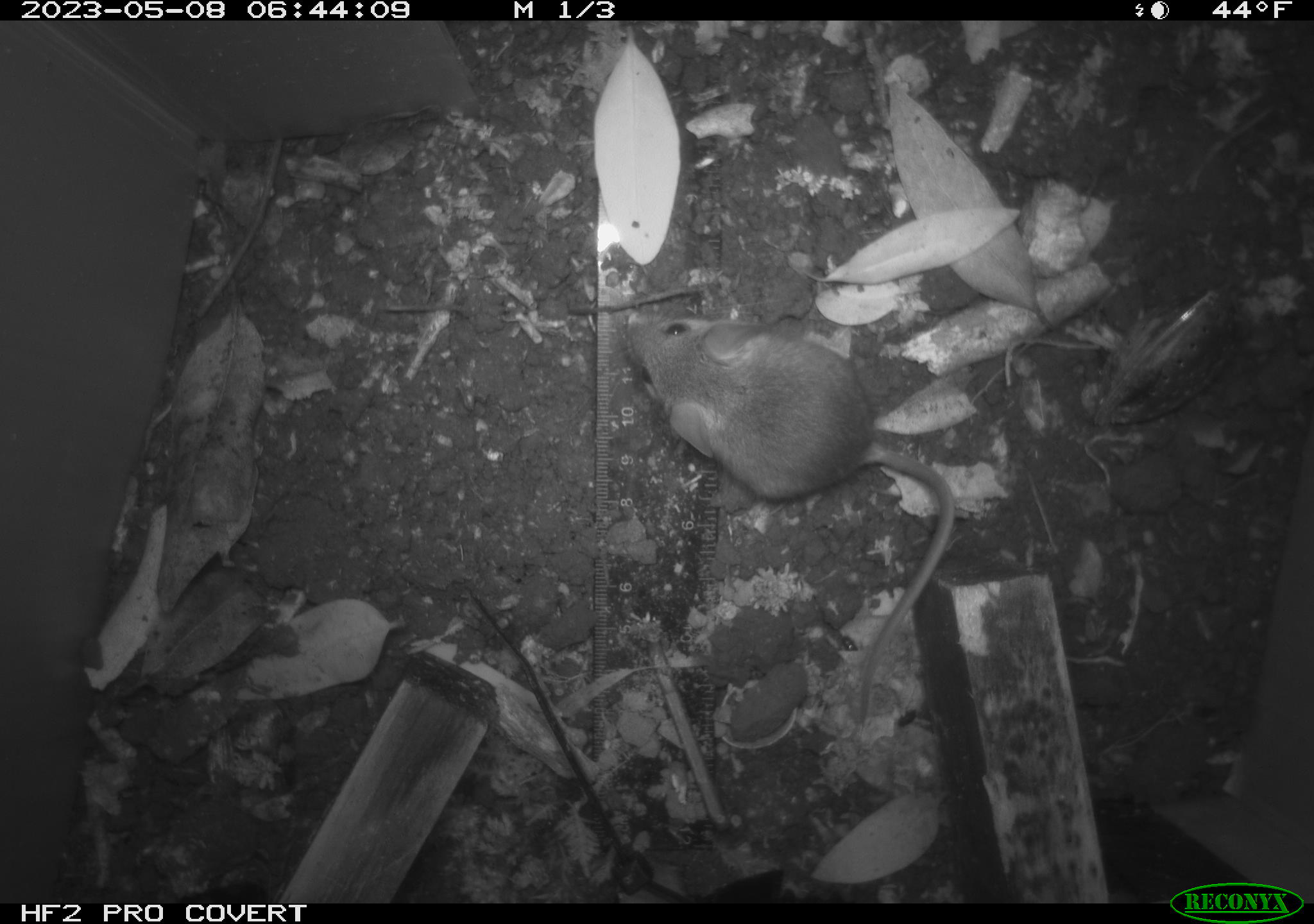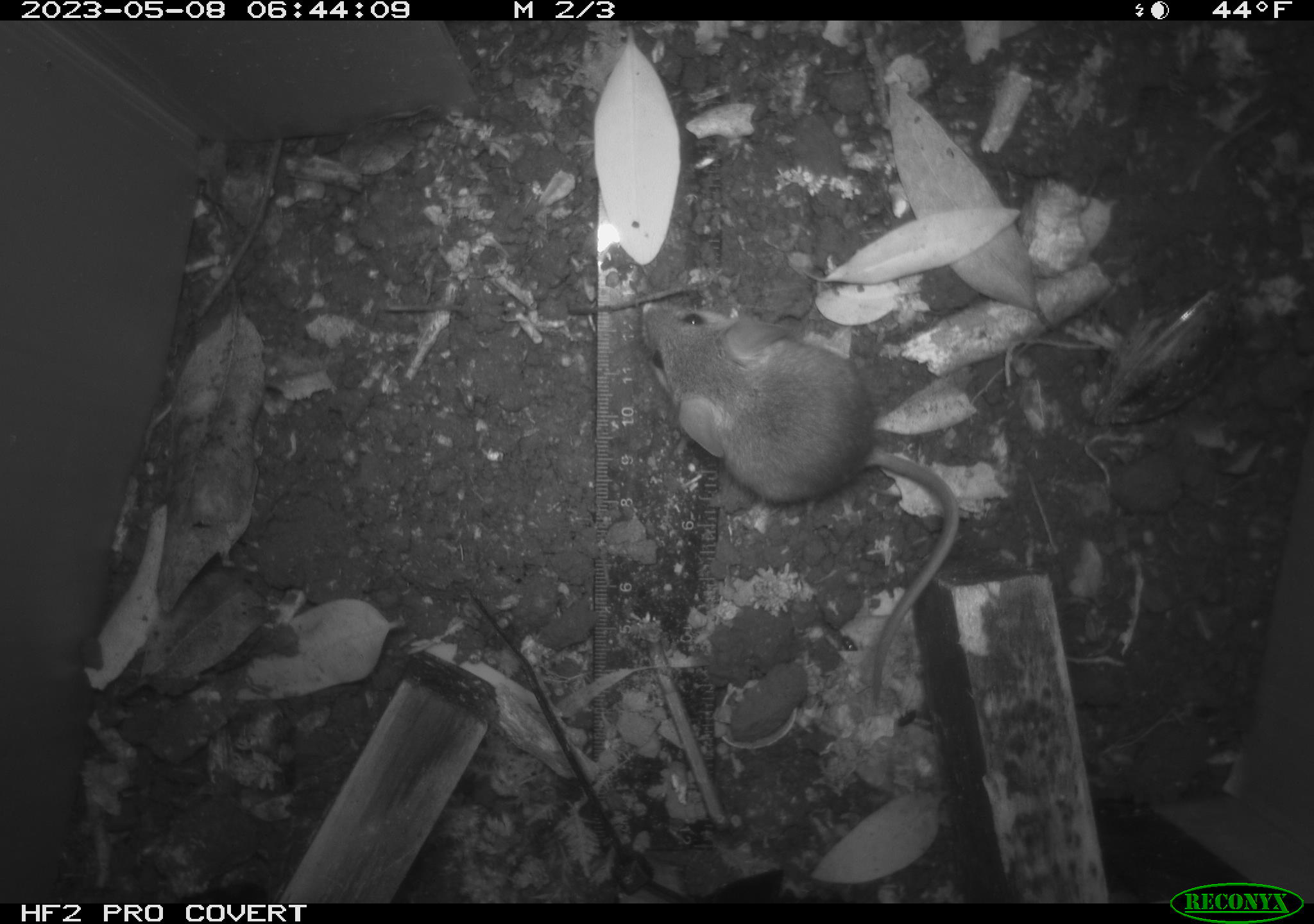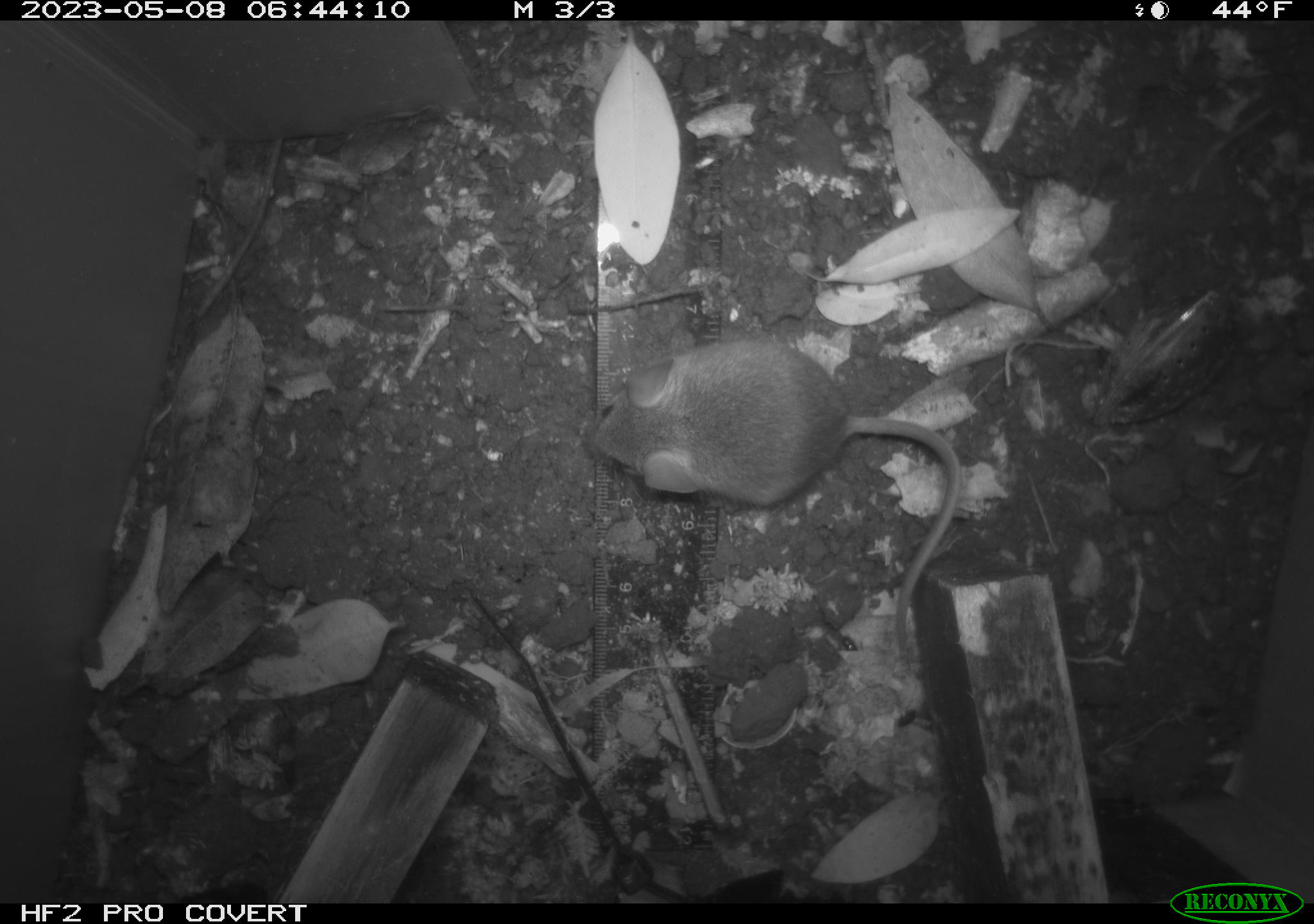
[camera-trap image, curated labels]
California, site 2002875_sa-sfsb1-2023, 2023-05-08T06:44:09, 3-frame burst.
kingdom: Animalia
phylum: Chordata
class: Mammalia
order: Rodentia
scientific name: Rodentia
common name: mouse species